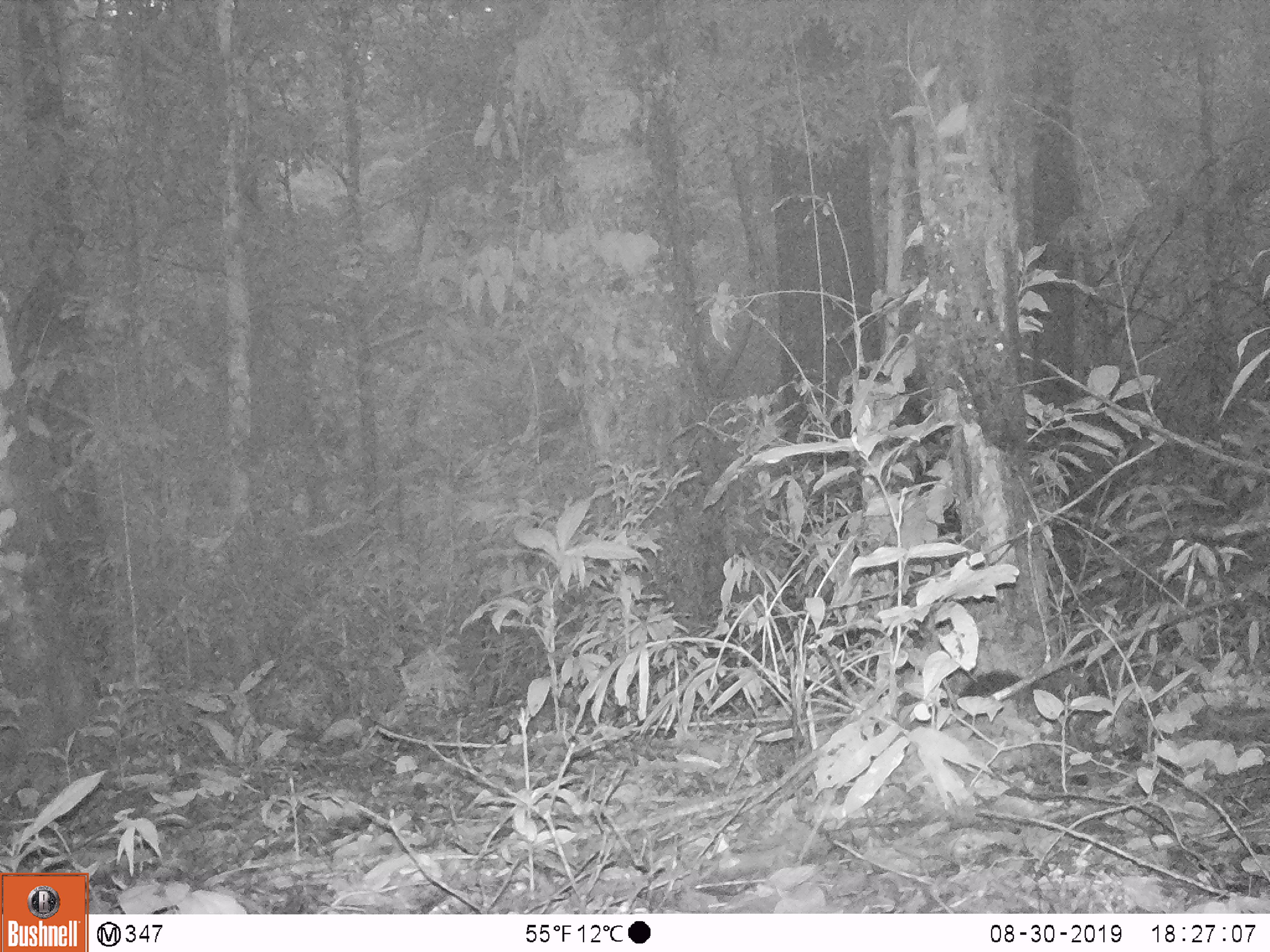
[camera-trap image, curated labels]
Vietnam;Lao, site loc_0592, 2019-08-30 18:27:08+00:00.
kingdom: Animalia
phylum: Chordata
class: Mammalia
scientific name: Mammalia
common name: mammal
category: unidentified small mammal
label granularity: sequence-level